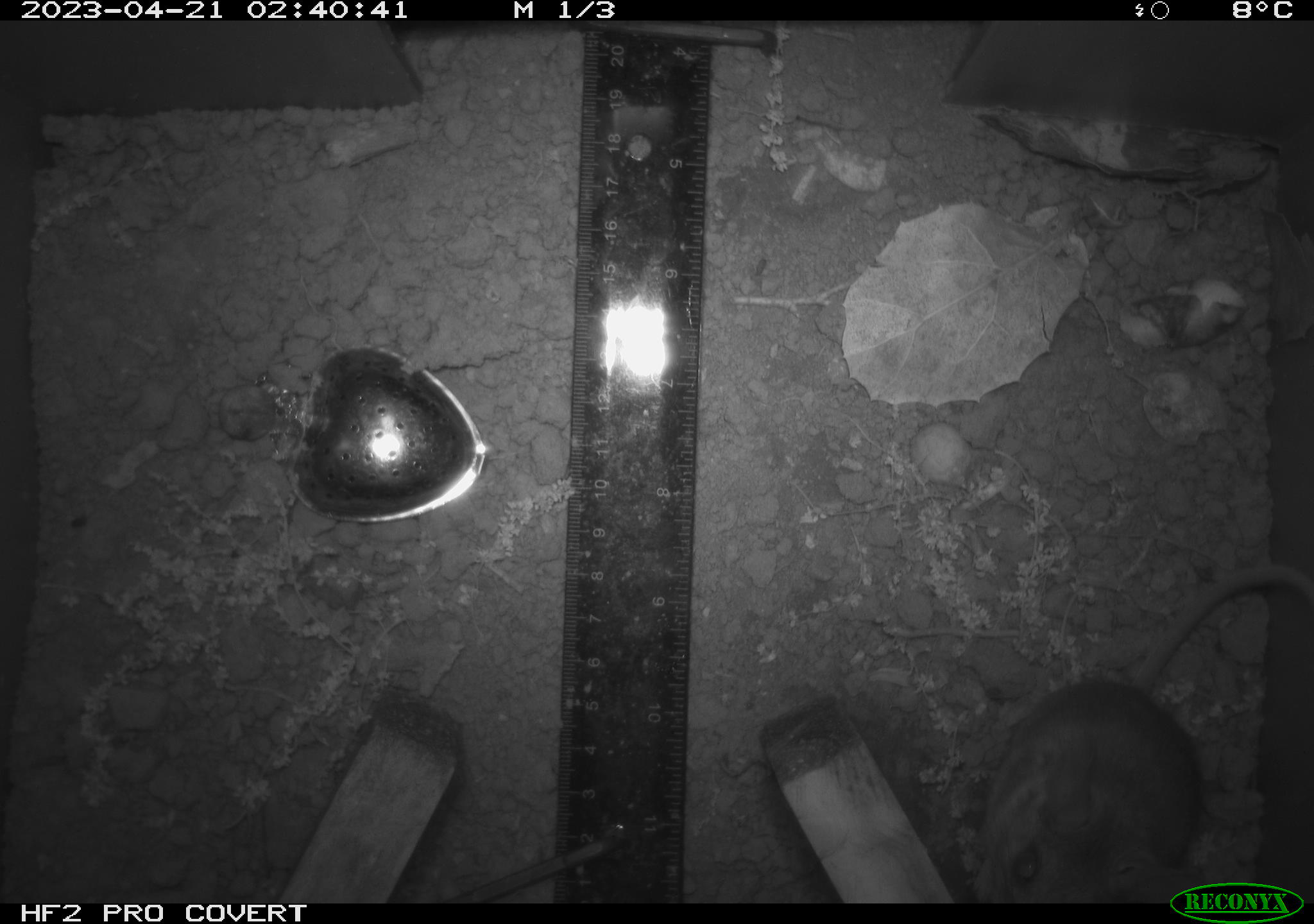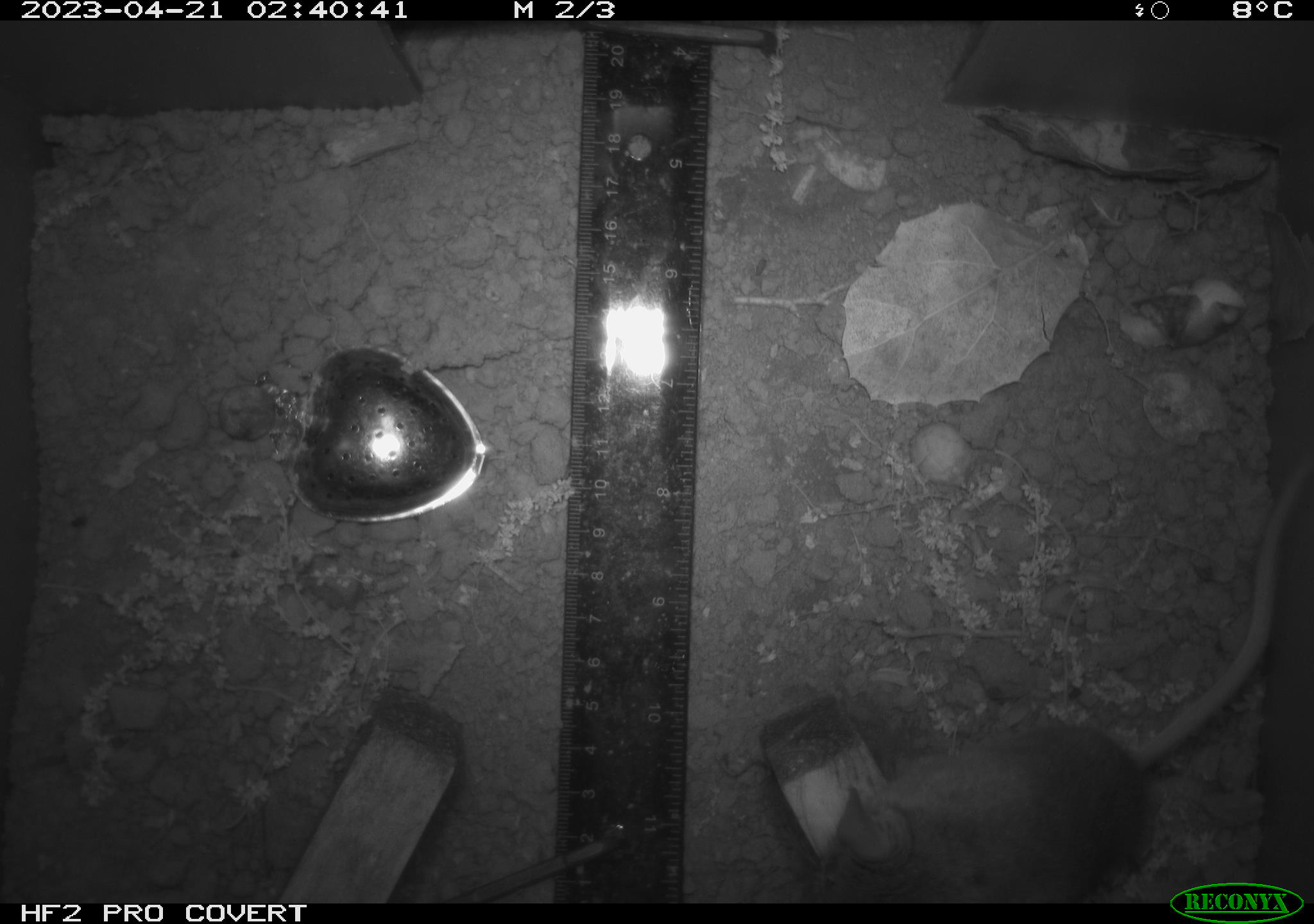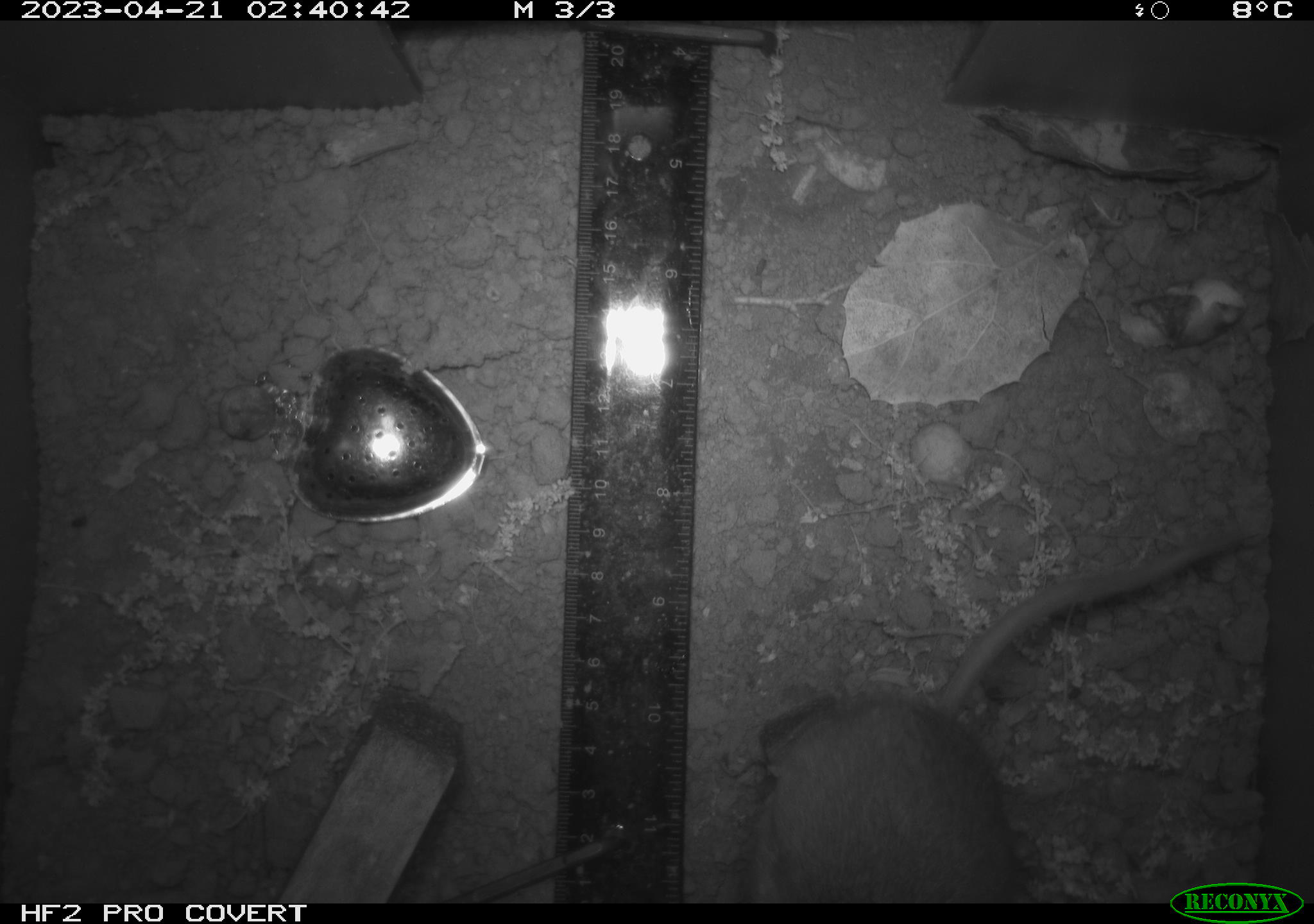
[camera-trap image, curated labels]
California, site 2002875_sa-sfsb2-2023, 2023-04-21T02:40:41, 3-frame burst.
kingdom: Animalia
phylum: Chordata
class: Mammalia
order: Rodentia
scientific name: Rodentia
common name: mouse species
Mouse species (Rodentia).